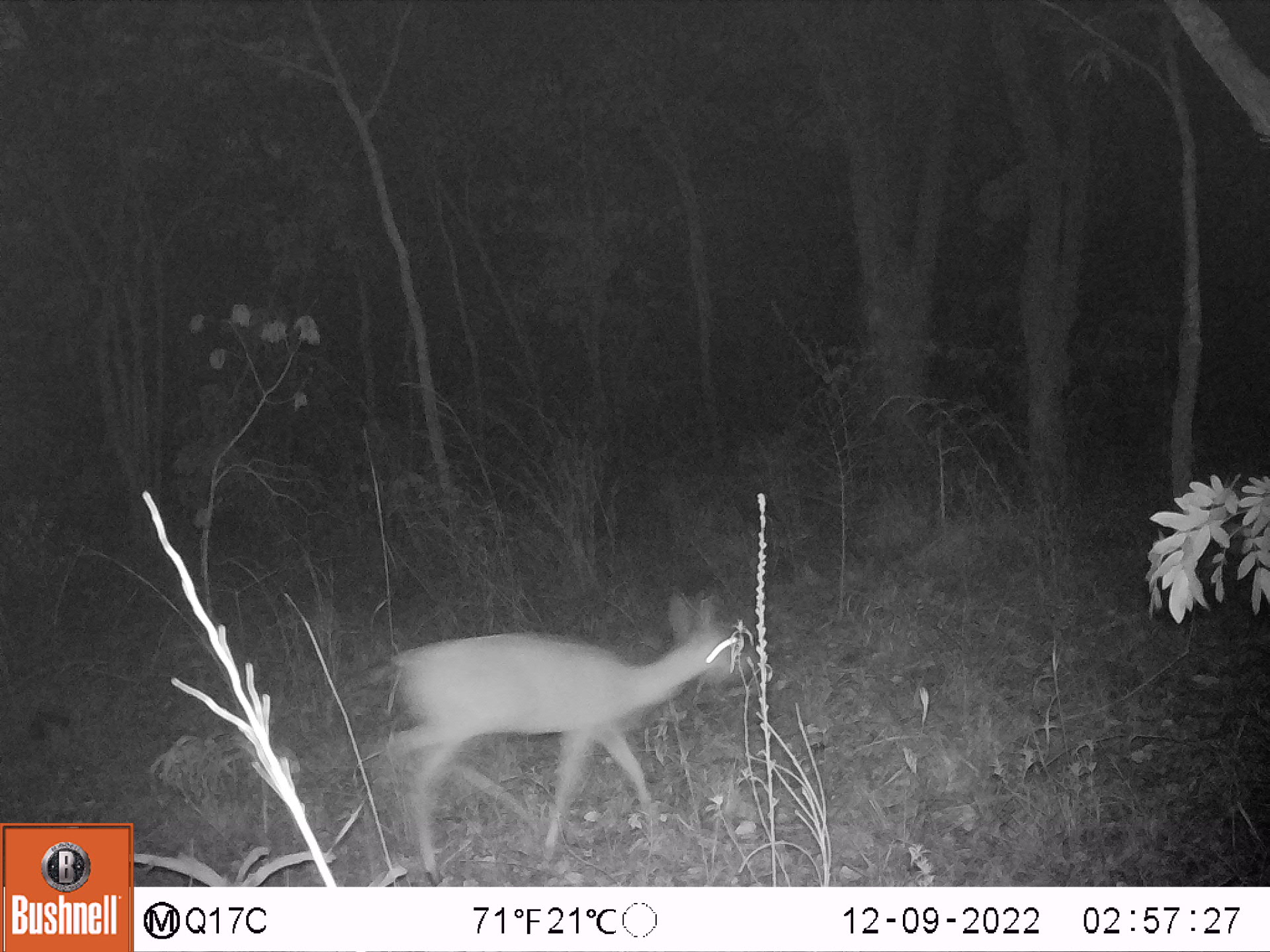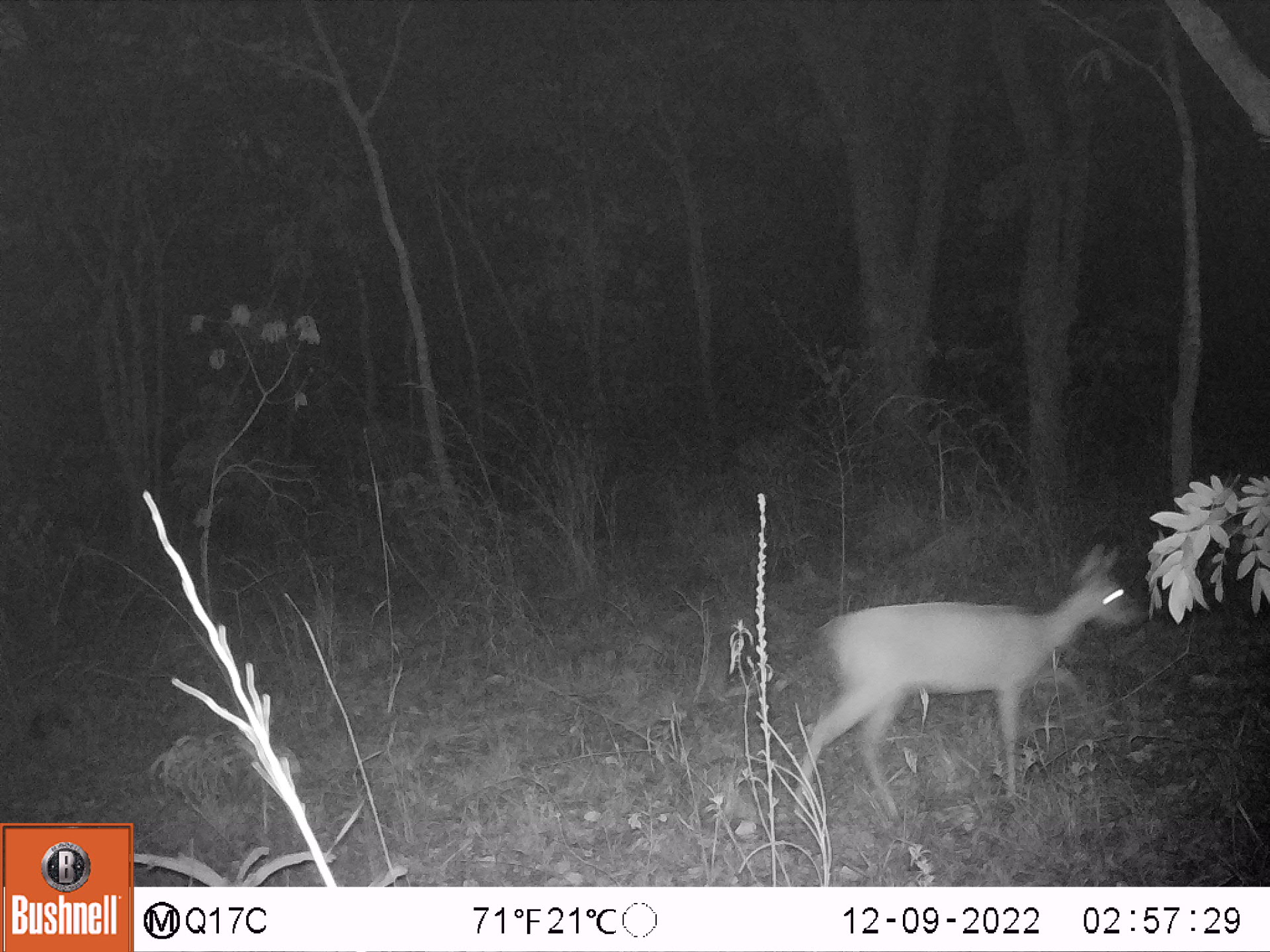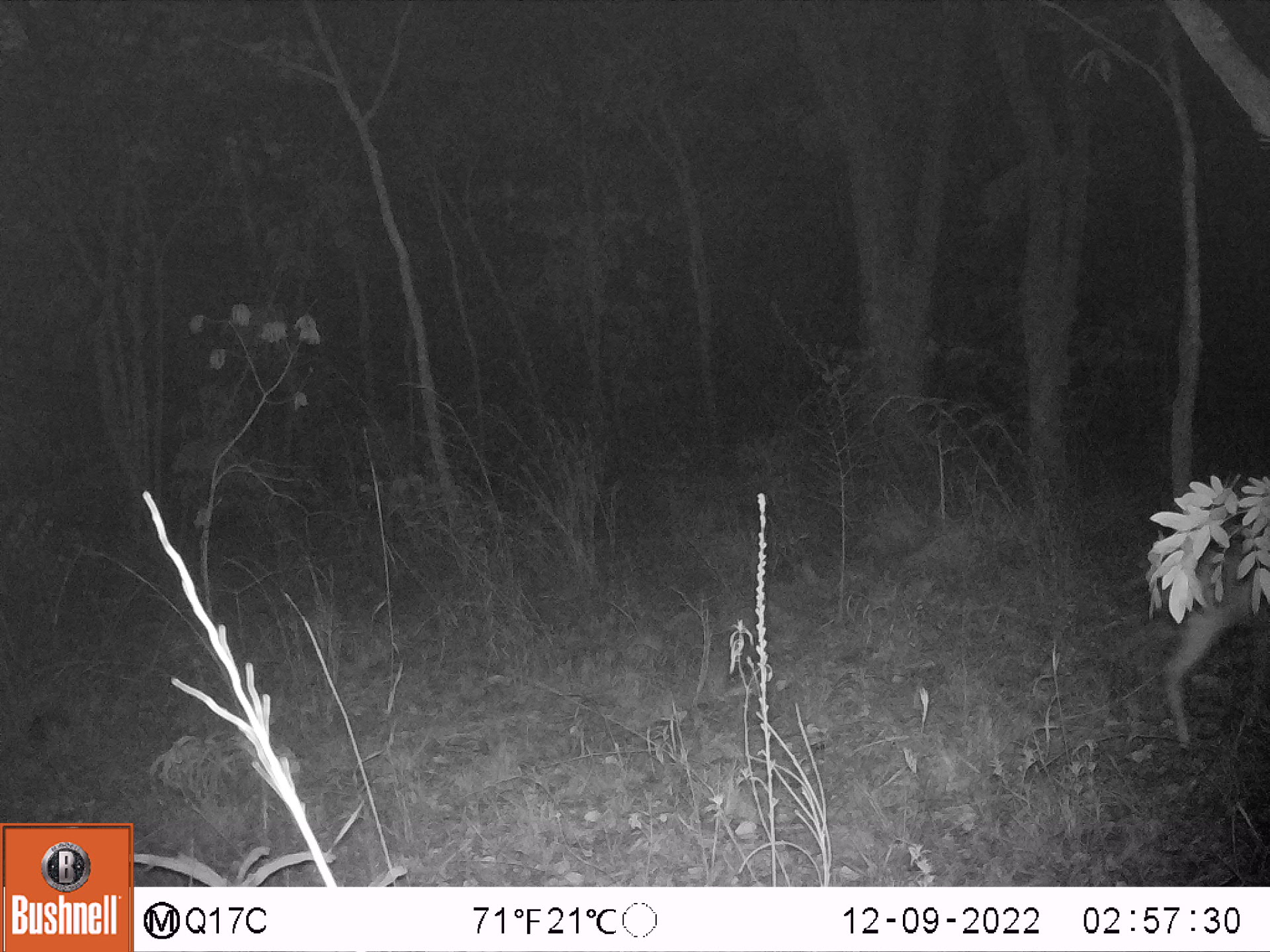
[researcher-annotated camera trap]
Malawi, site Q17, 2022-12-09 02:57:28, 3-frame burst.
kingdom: Animalia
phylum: Chordata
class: Mammalia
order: Artiodactyla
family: Bovidae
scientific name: Antilopinae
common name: small antelope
Small antelope (Antilopinae), count 1.